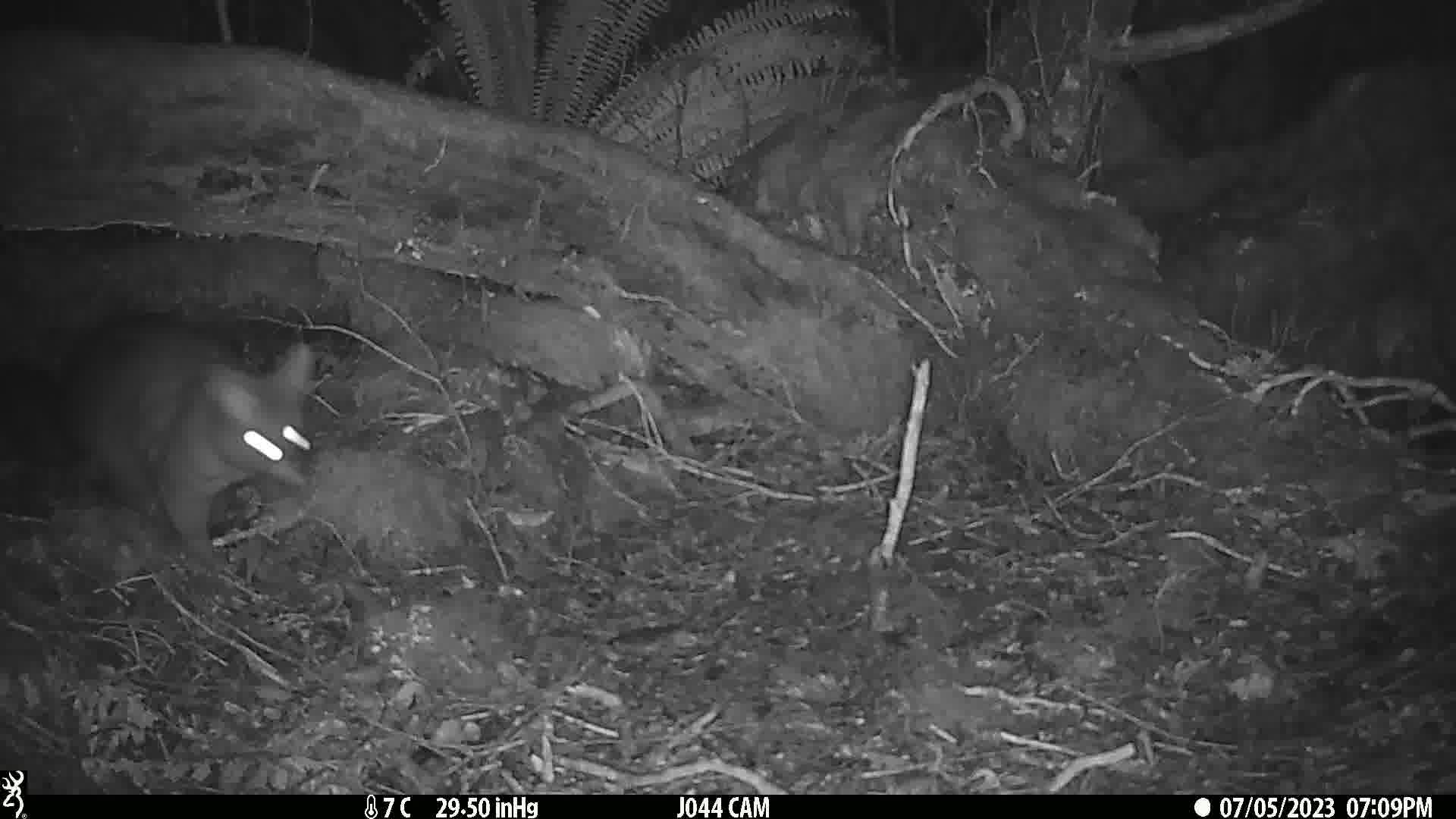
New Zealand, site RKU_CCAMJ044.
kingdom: Animalia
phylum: Chordata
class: Mammalia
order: Diprotodontia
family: Phalangeridae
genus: Trichosurus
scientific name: Trichosurus vulpecula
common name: common brushtail possum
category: possum